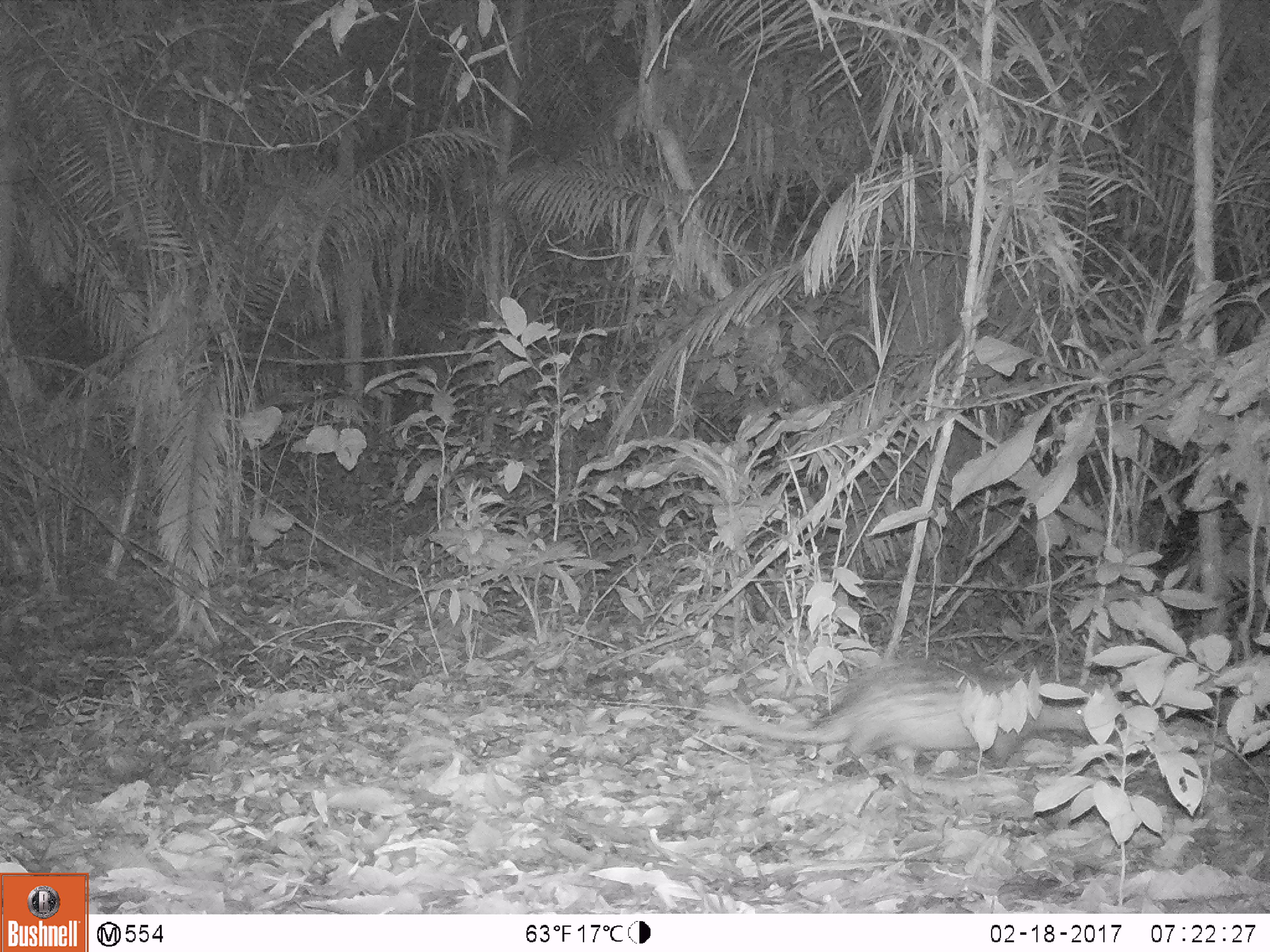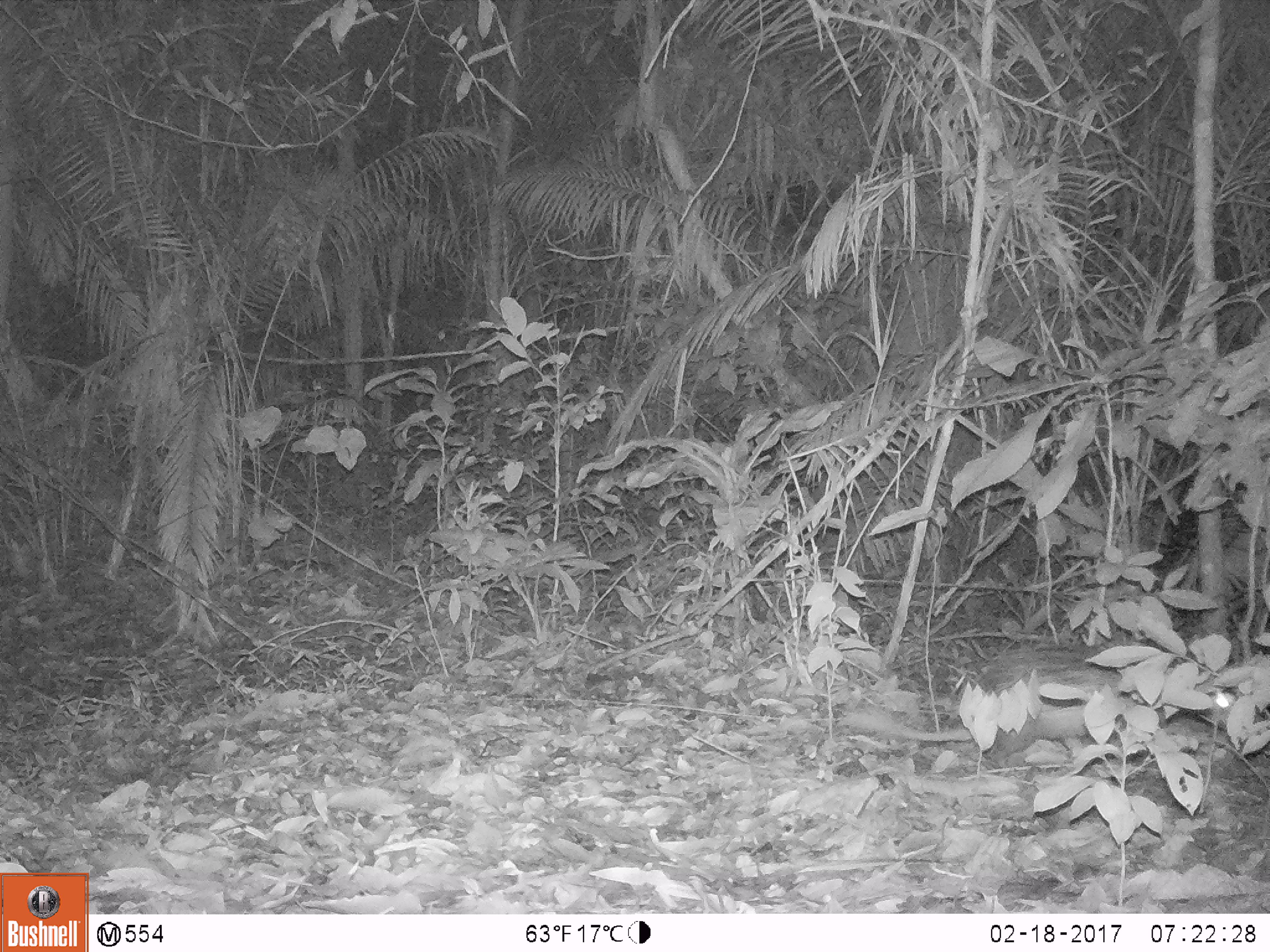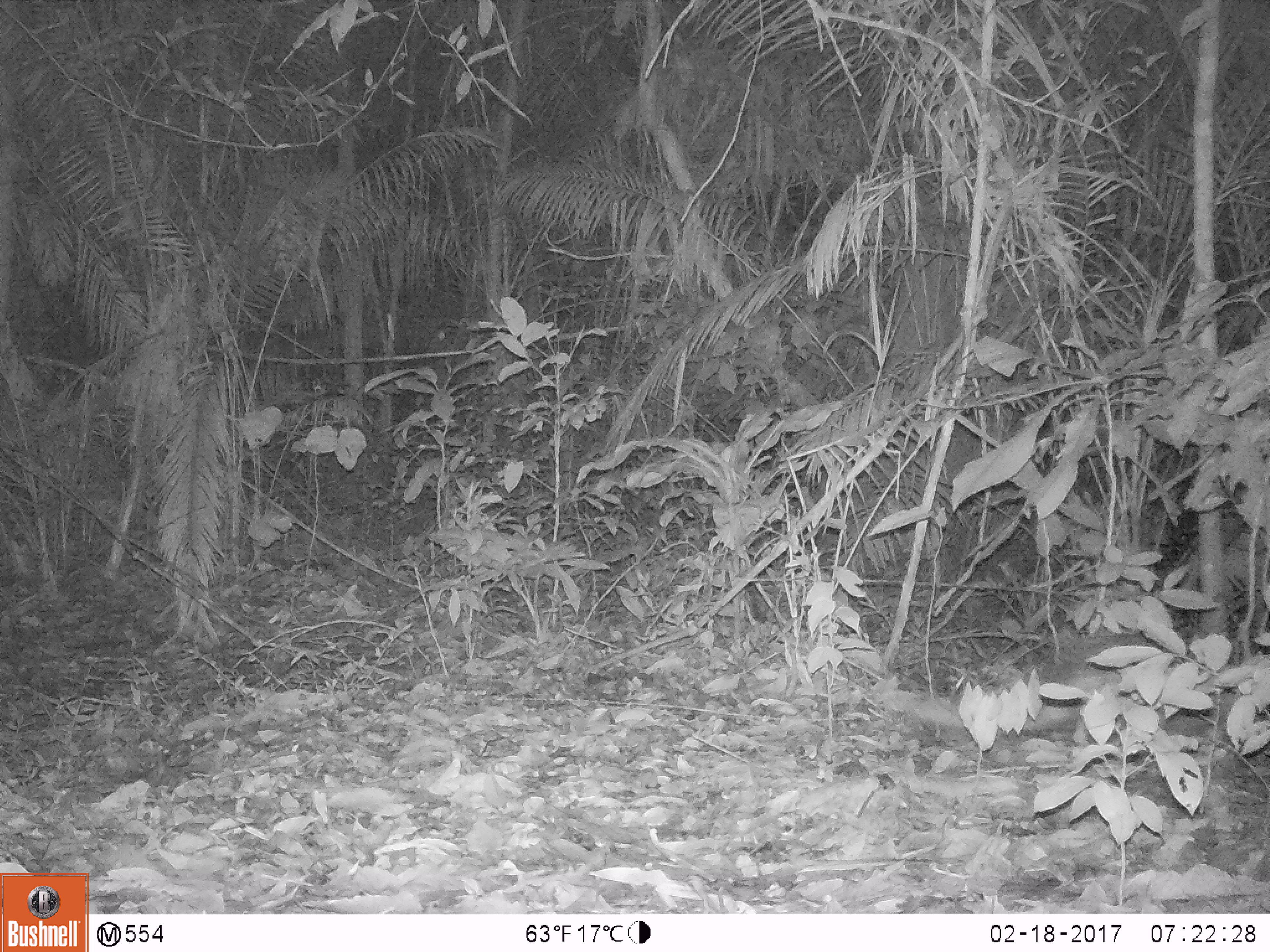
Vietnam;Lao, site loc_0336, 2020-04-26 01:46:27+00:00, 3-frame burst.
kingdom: Animalia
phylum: Chordata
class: Mammalia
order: Rodentia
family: Hystricidae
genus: Atherurus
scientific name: Atherurus macrourus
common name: asiatic brush-tailed porcupine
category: asiatic brush tailed porcupine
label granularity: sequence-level